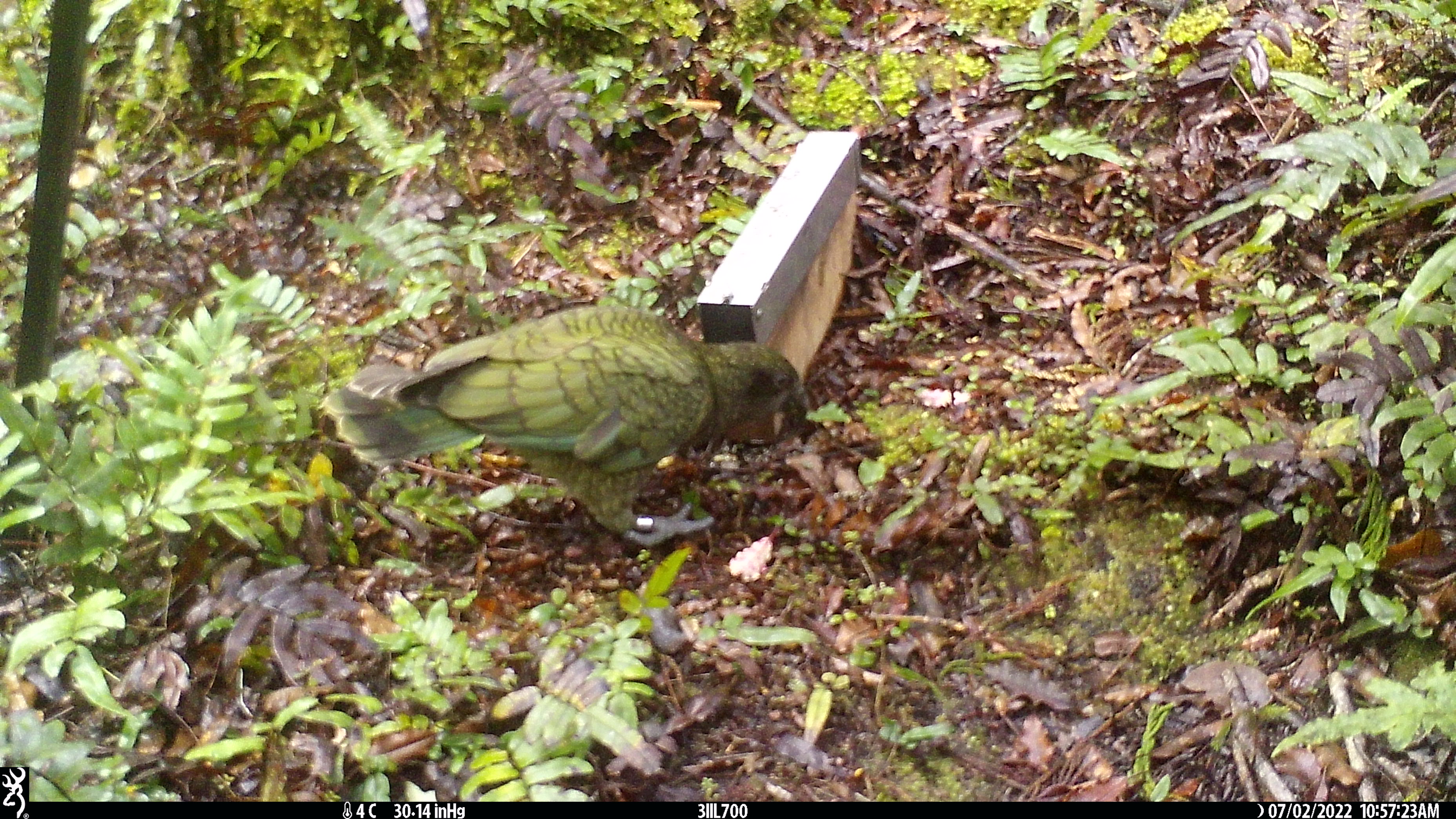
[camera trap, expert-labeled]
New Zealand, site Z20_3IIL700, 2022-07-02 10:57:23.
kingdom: Animalia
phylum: Chordata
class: Aves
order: Psittaciformes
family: Strigopidae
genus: Nestor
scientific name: Nestor notabilis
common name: kea